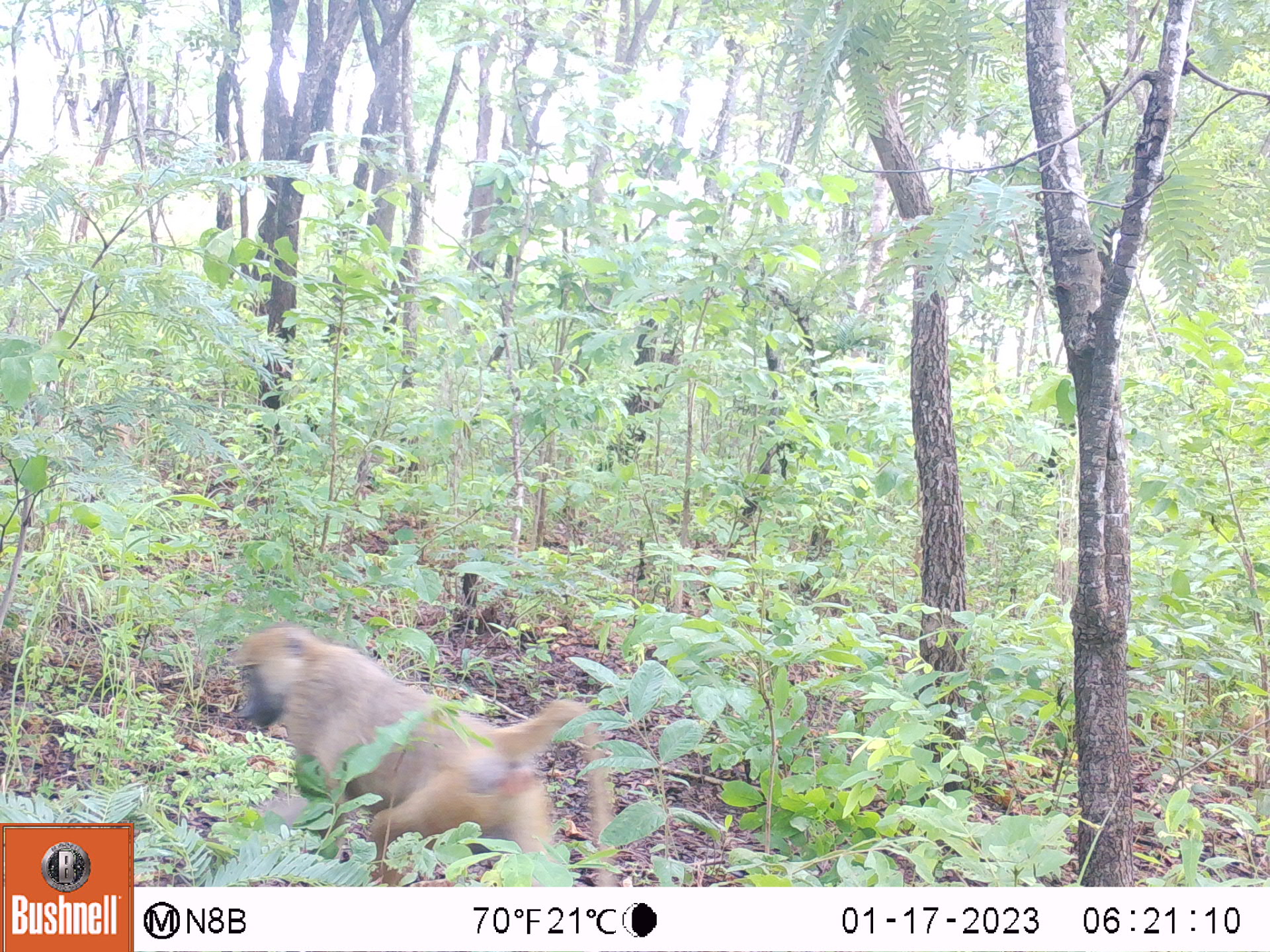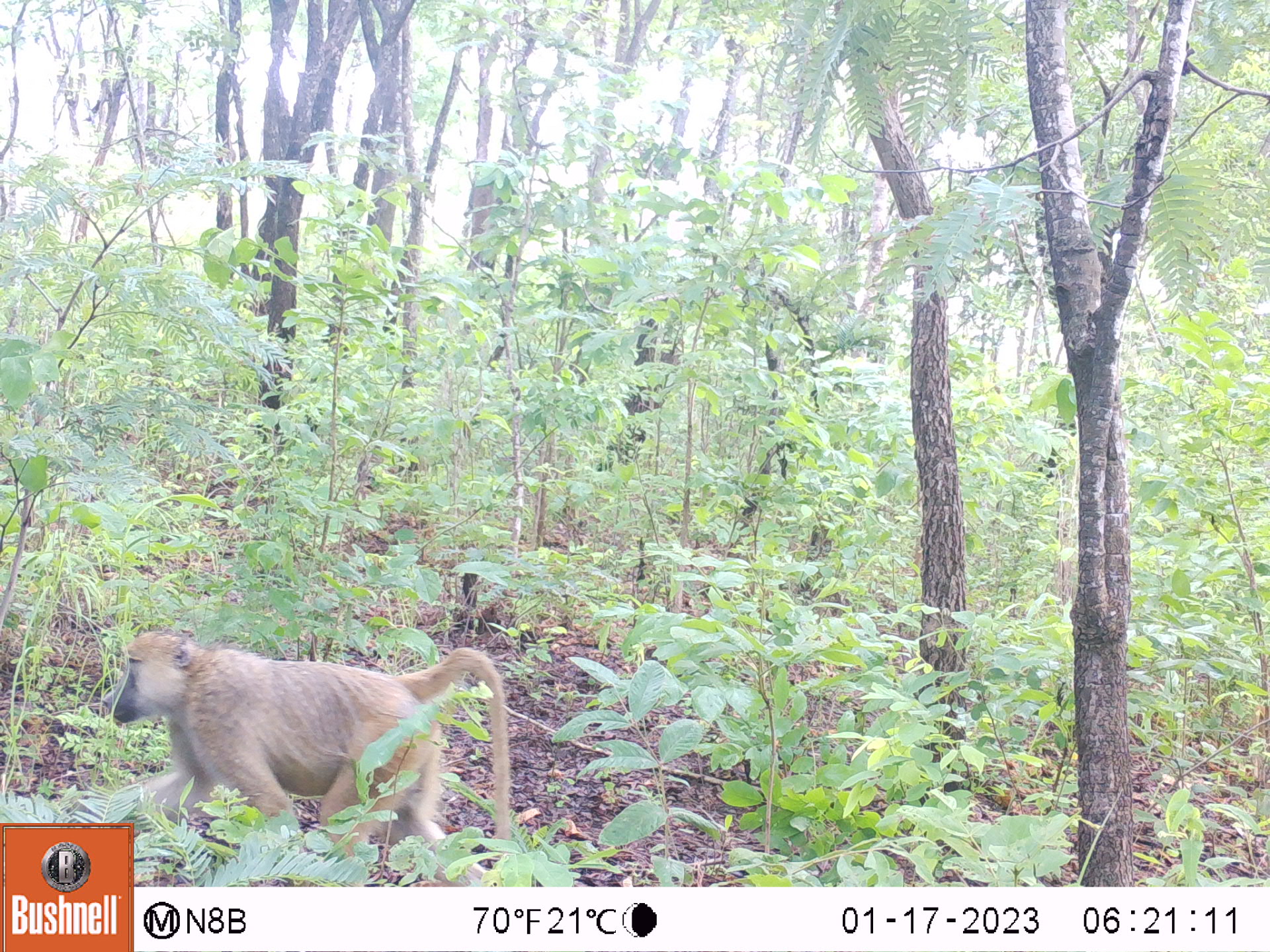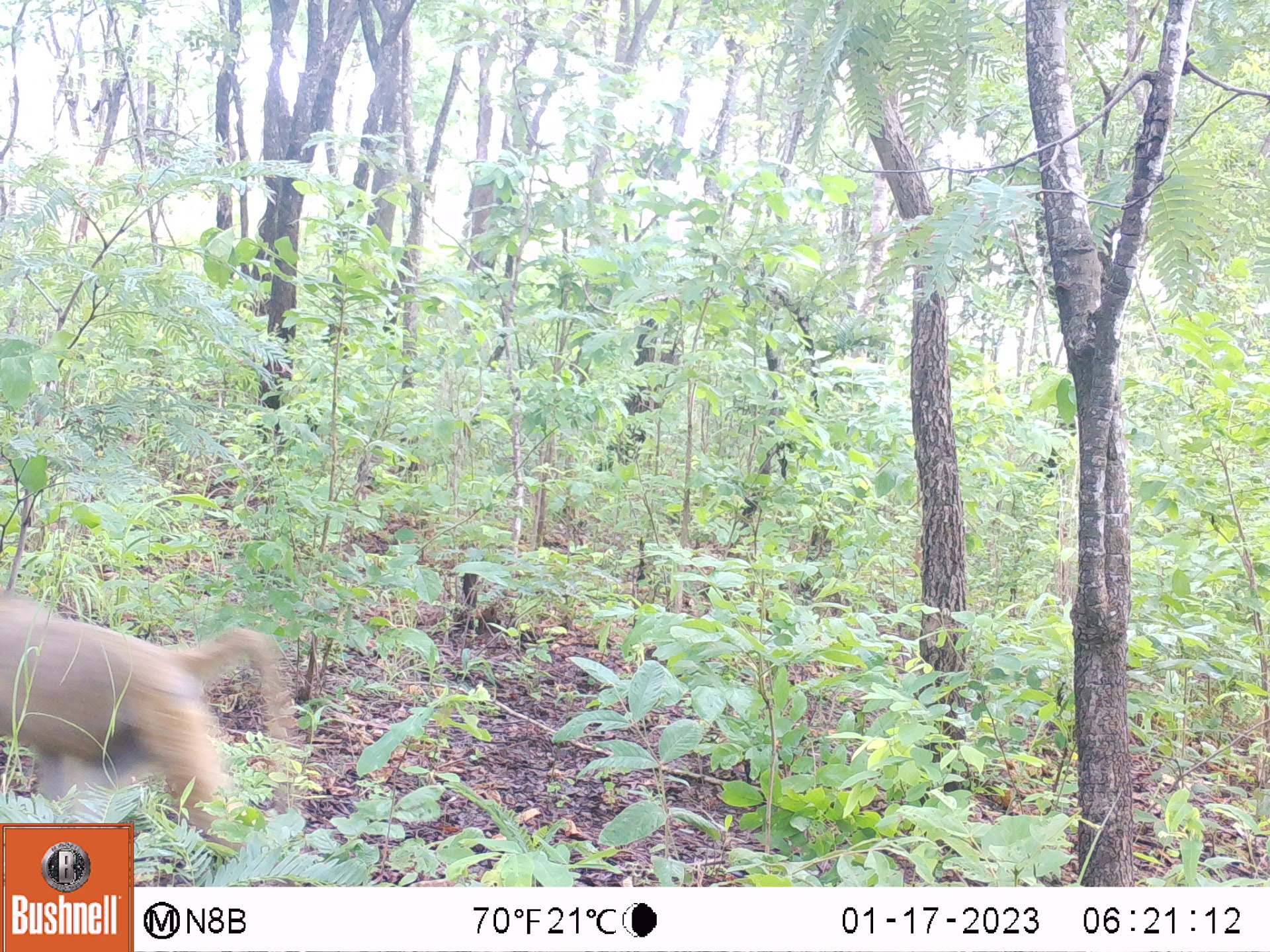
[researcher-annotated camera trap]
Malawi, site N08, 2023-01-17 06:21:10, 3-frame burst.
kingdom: Animalia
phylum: Chordata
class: Mammalia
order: Primates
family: Cercopithecidae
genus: Papio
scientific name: Papio cynocephalus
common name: yellow baboon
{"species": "yellow baboon (Papio cynocephalus)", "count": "1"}